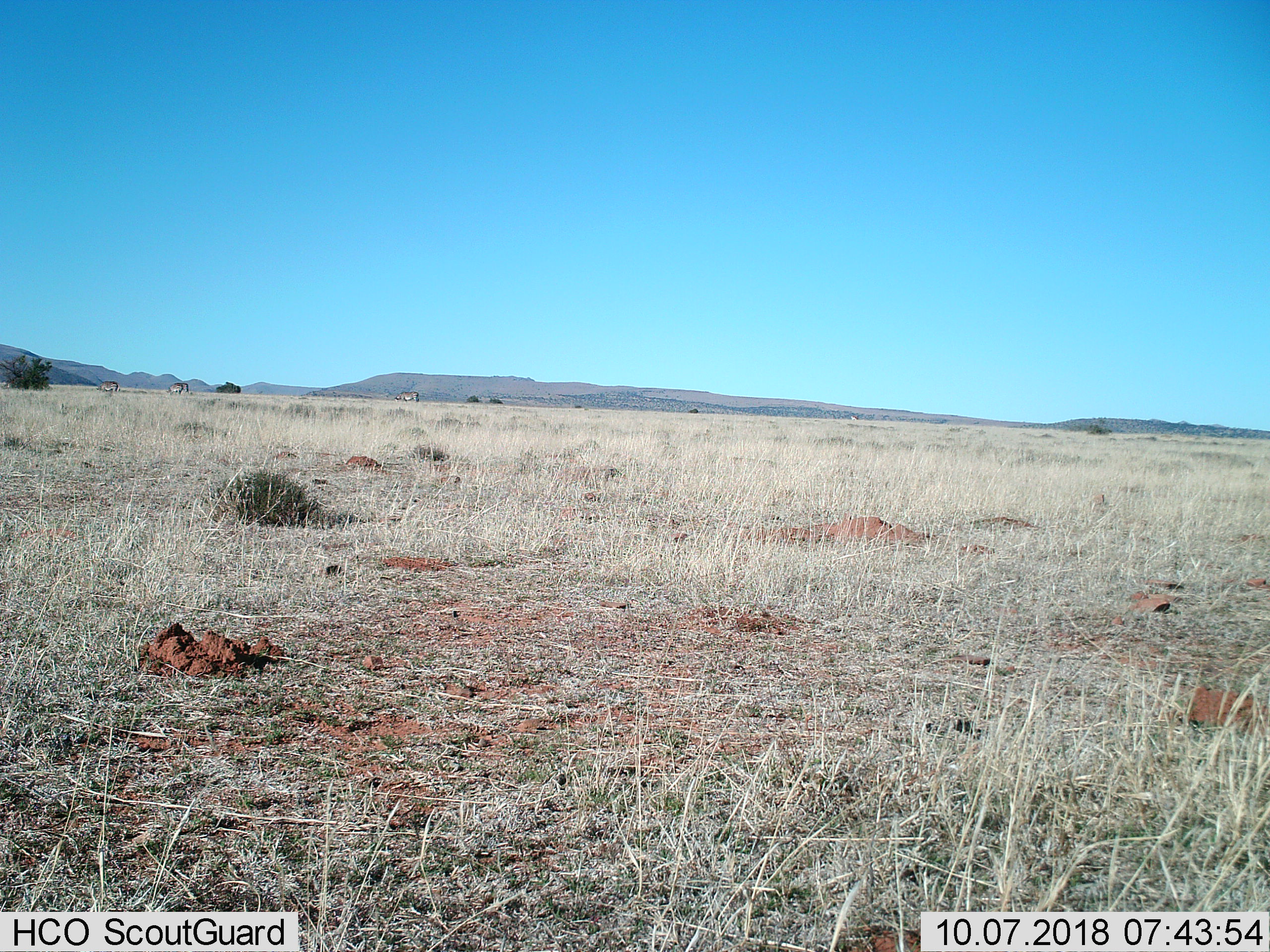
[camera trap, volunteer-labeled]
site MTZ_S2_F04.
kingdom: Animalia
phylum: Chordata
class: Mammalia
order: Perissodactyla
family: Equidae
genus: Equus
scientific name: Equus zebra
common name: mountain zebra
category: zebramountain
Zebramountain (mountain zebra) (Equus zebra), count 4. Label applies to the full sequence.